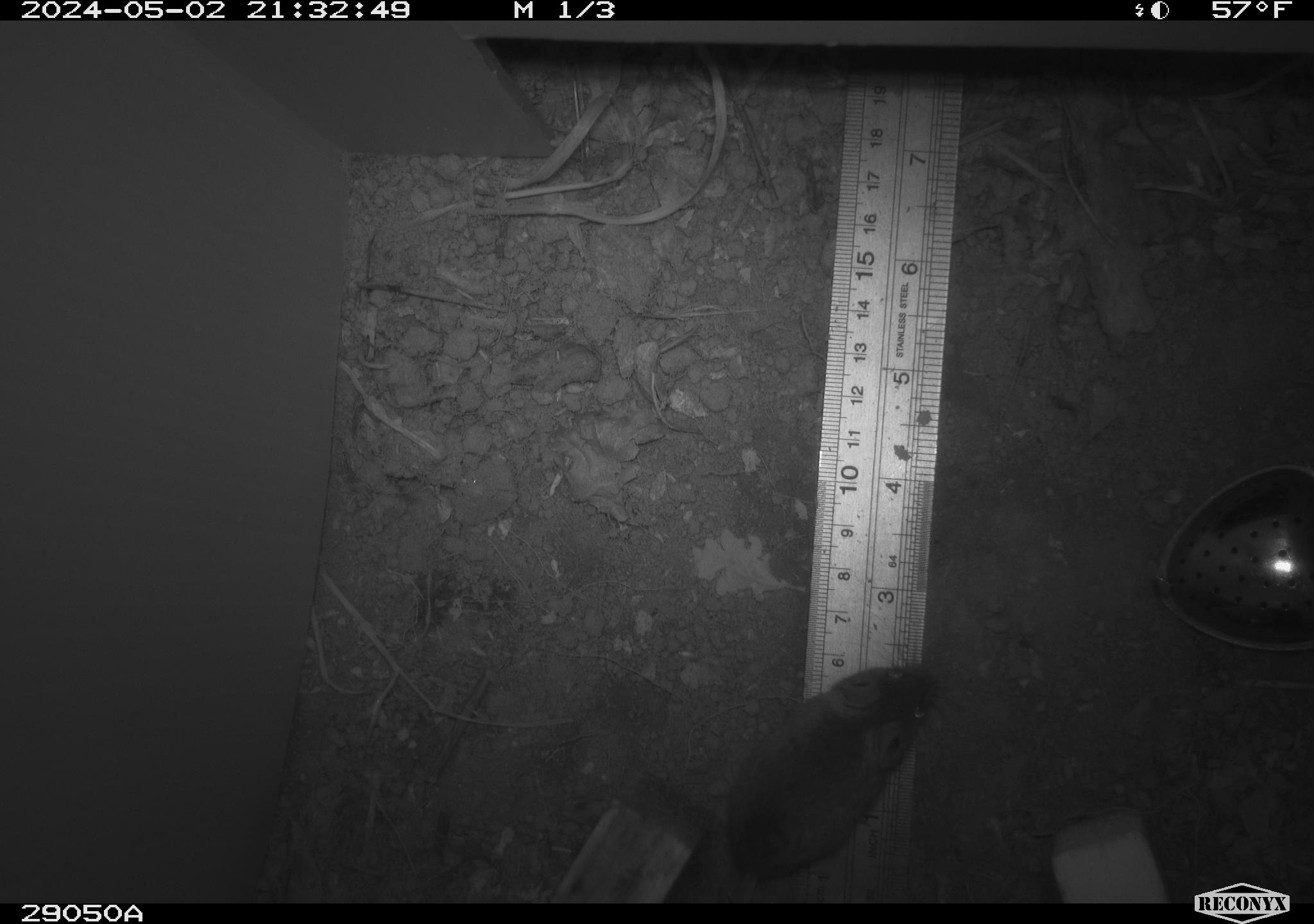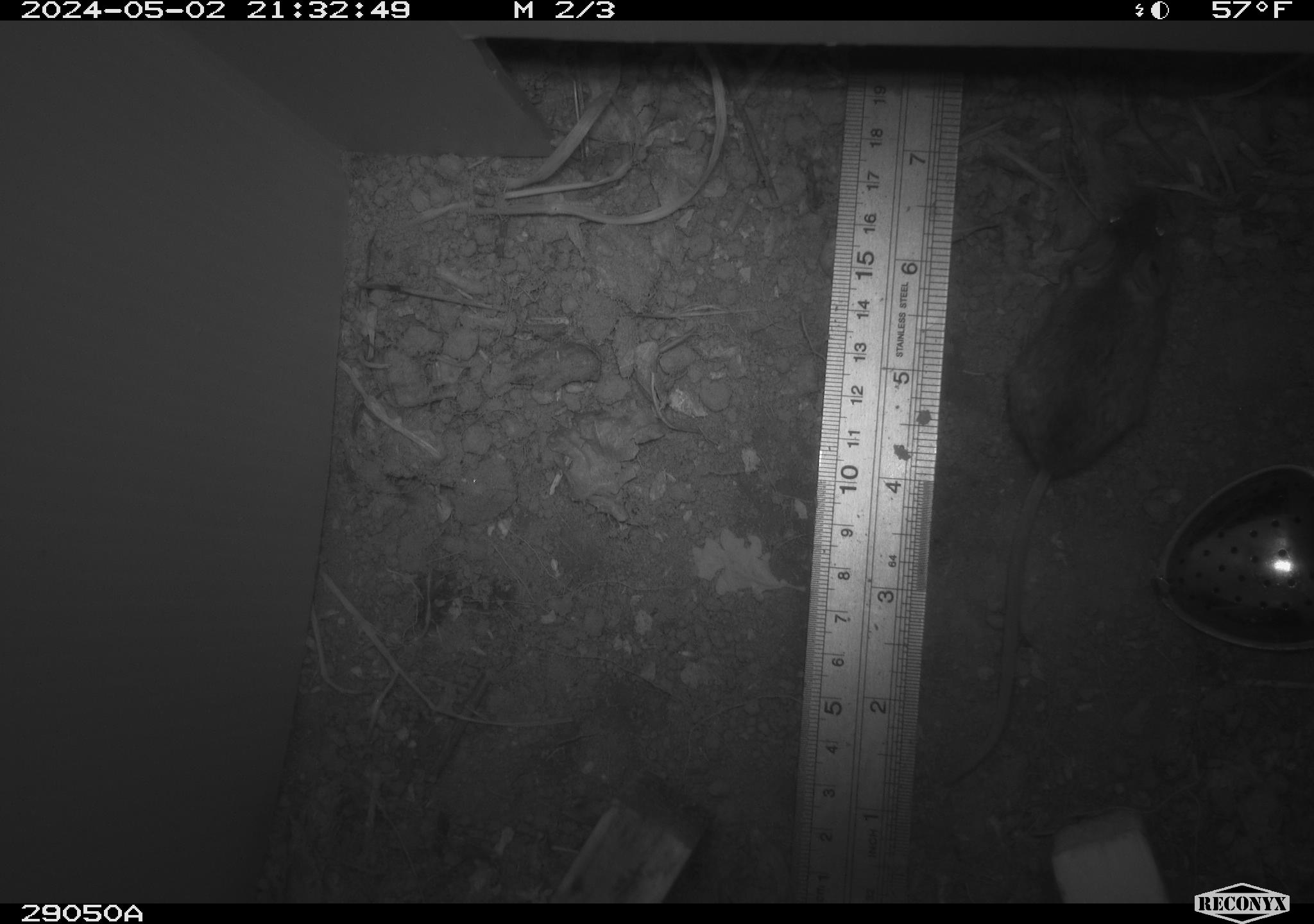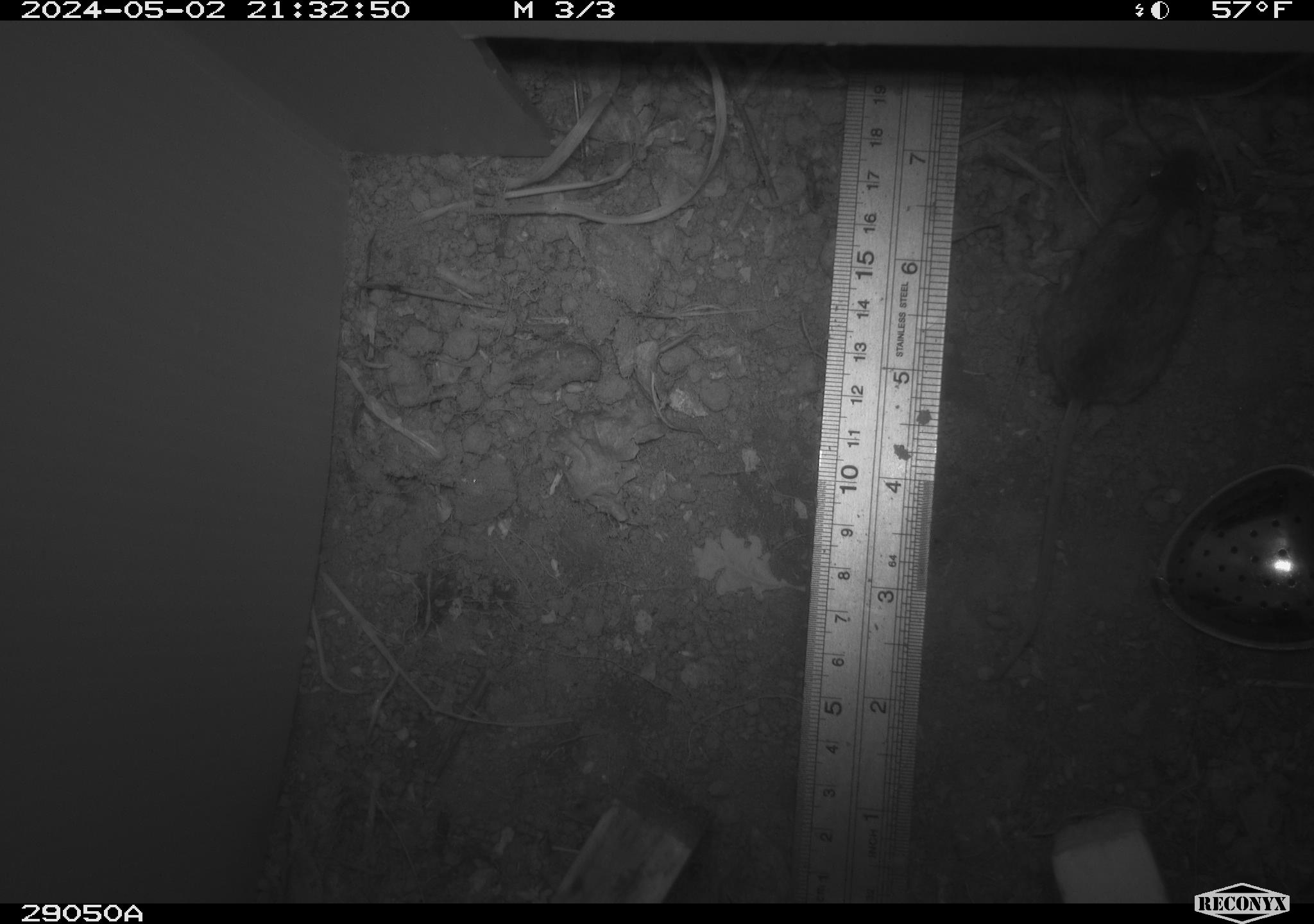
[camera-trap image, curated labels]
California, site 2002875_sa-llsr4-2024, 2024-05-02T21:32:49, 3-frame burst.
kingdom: Animalia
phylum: Chordata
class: Mammalia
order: Rodentia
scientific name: Rodentia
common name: mouse species